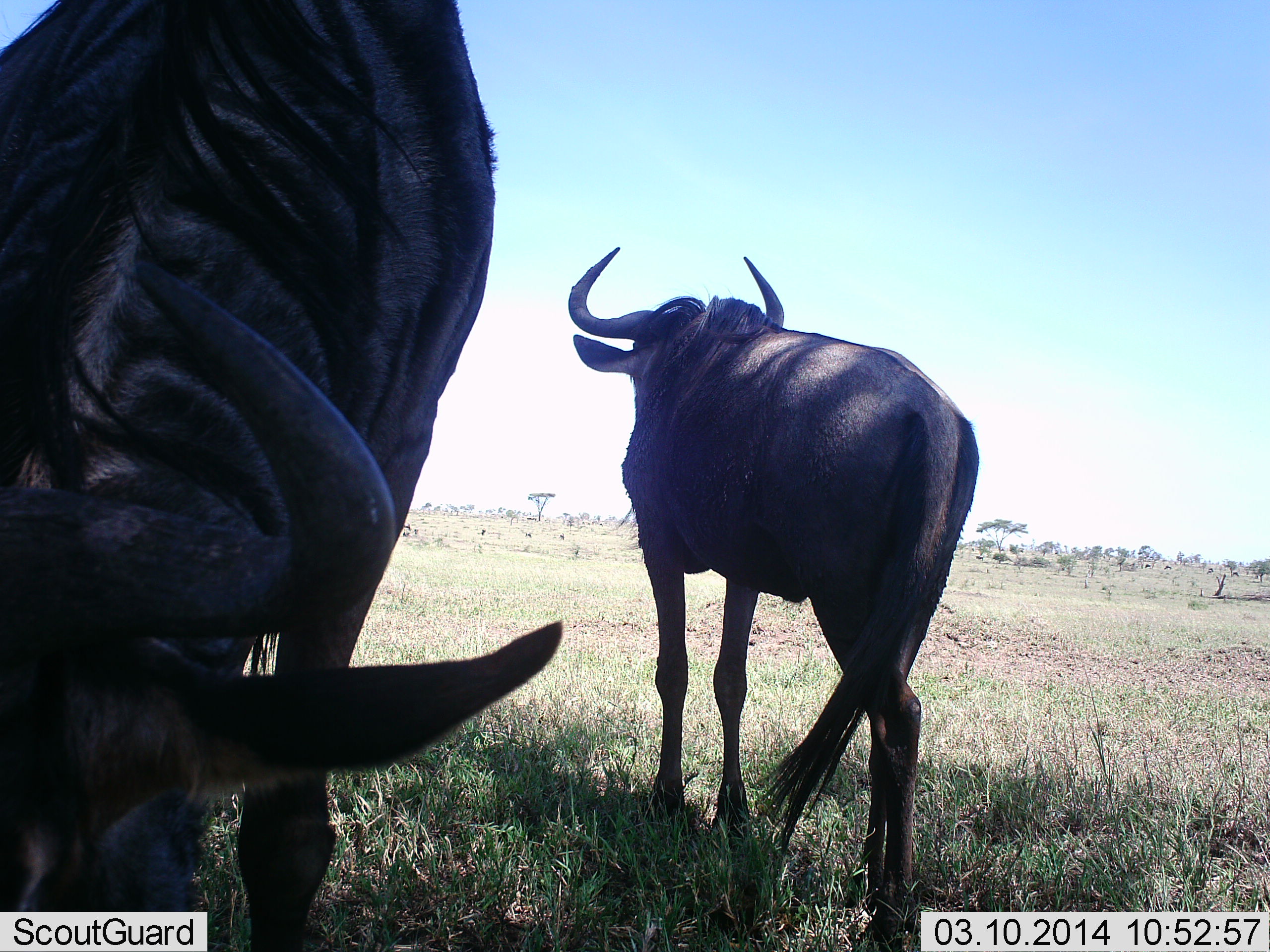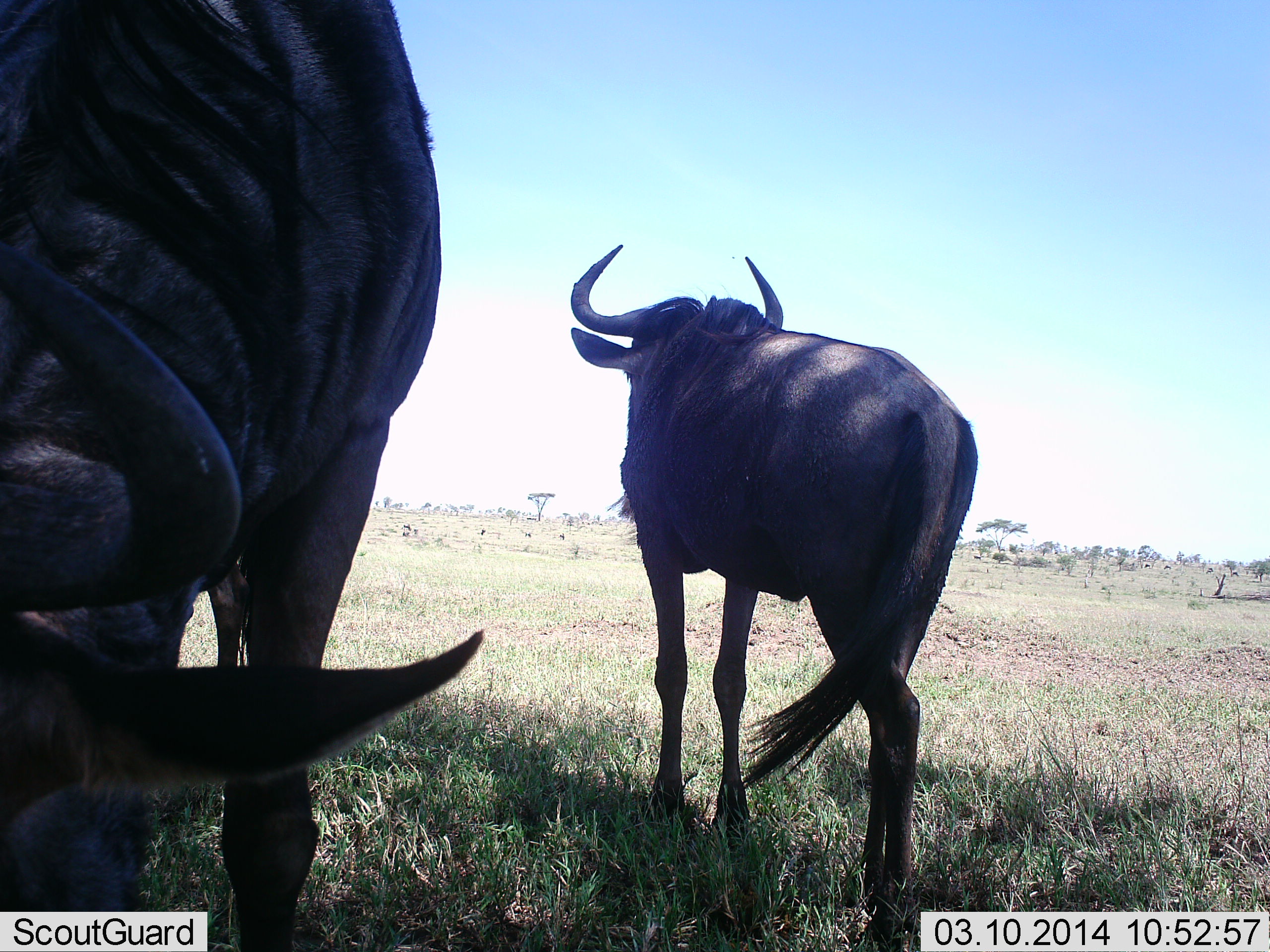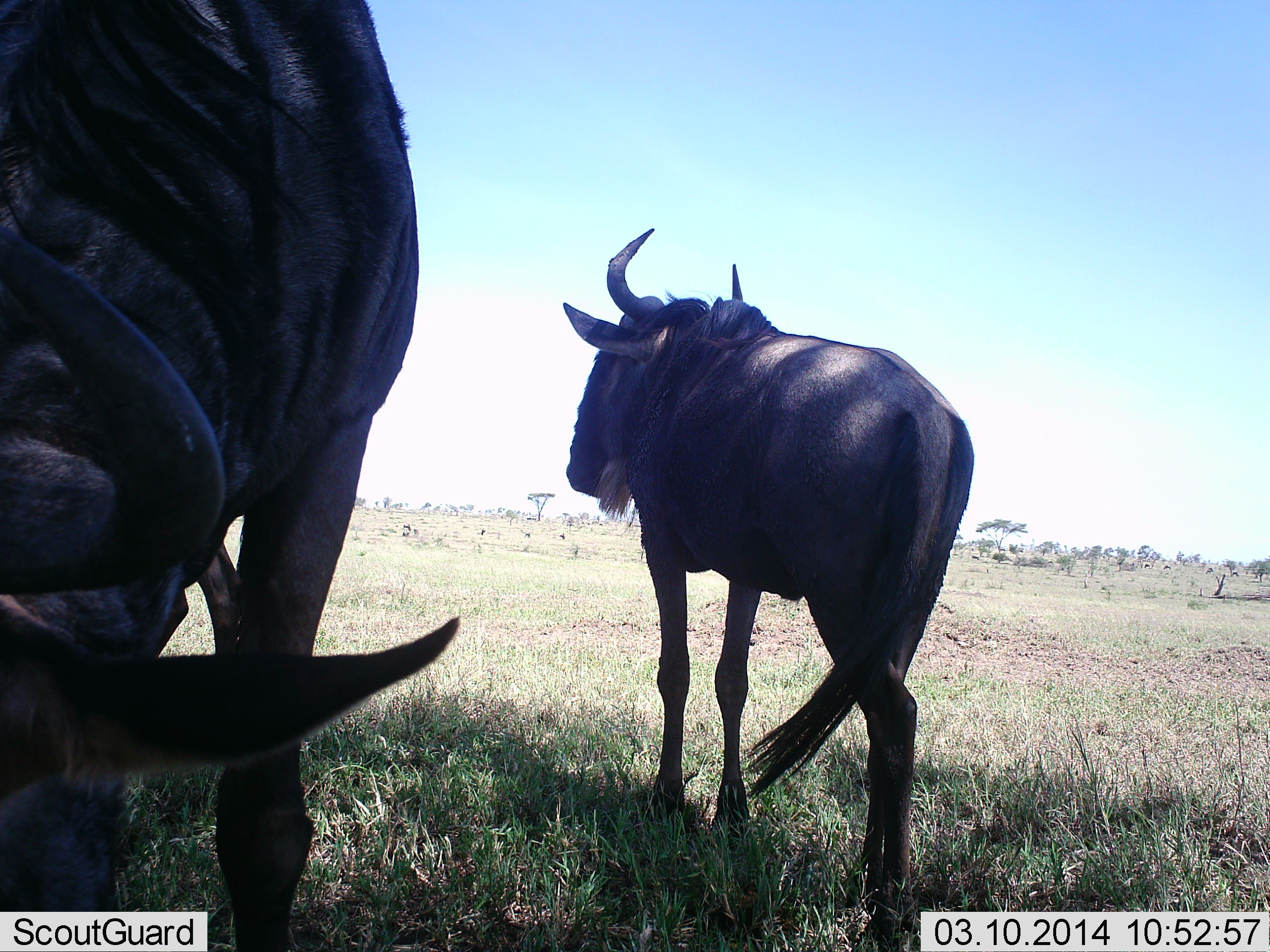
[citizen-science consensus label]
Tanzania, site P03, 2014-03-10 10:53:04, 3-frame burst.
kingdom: Animalia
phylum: Chordata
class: Mammalia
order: Artiodactyla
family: Bovidae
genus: Connochaetes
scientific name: Connochaetes taurinus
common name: blue wildebeest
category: wildebeest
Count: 2.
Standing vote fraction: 90%.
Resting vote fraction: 0%.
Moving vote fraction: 10%.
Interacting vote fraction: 0%.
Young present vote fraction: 10%.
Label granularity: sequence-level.